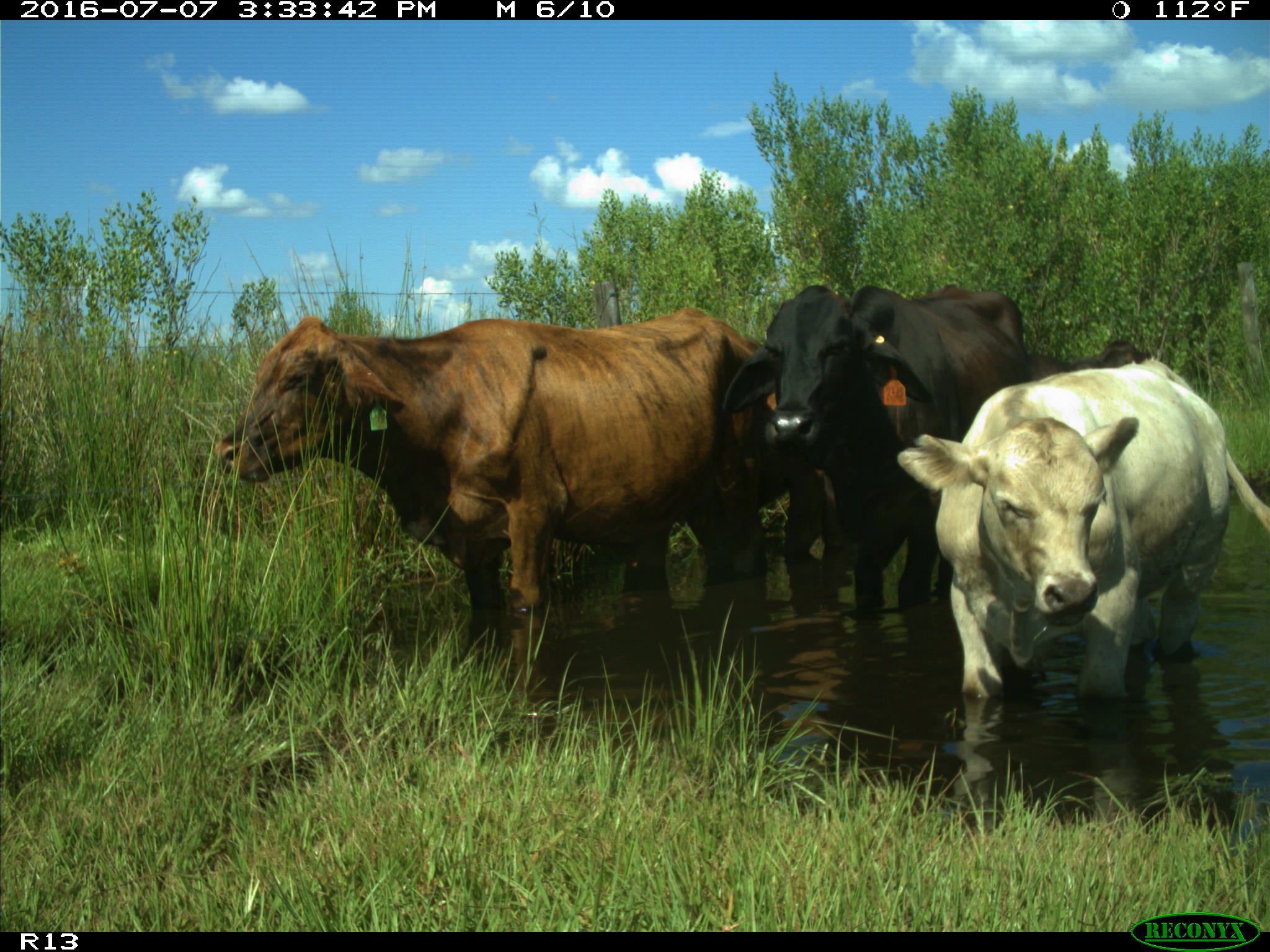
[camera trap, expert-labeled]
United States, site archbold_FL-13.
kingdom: Animalia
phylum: Chordata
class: Mammalia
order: Artiodactyla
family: Bovidae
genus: Bos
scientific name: Bos taurus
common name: domestic cow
Bos taurus (domestic cow).